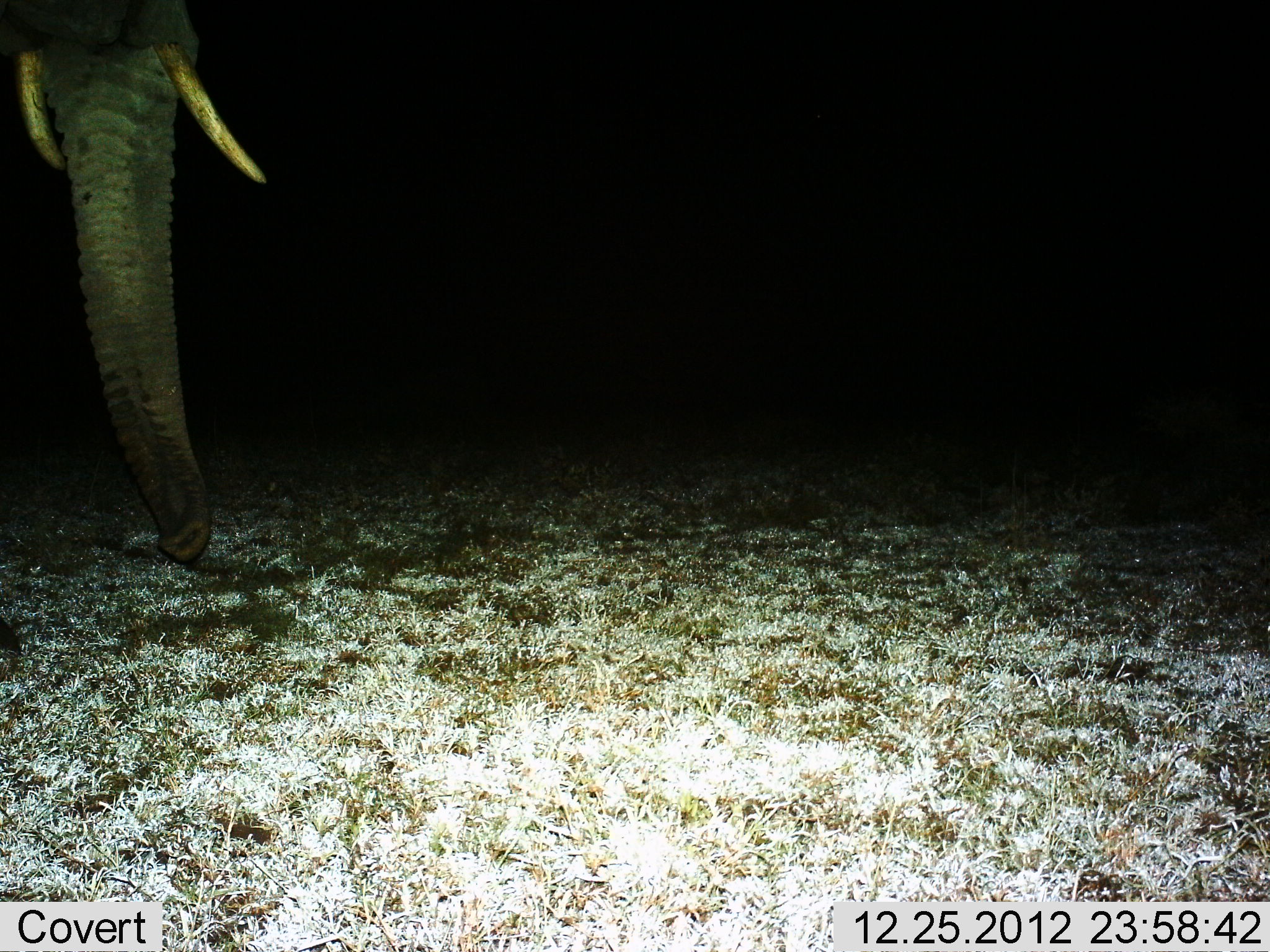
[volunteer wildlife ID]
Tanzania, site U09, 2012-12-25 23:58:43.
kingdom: Animalia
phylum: Chordata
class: Mammalia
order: Proboscidea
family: Elephantidae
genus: Loxodonta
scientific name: Loxodonta africana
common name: african bush elephant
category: elephant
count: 1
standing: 90%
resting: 0%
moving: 10%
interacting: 0%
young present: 0%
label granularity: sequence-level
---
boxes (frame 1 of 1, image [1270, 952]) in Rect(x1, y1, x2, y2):
animal: Rect(0, 0, 267, 683)